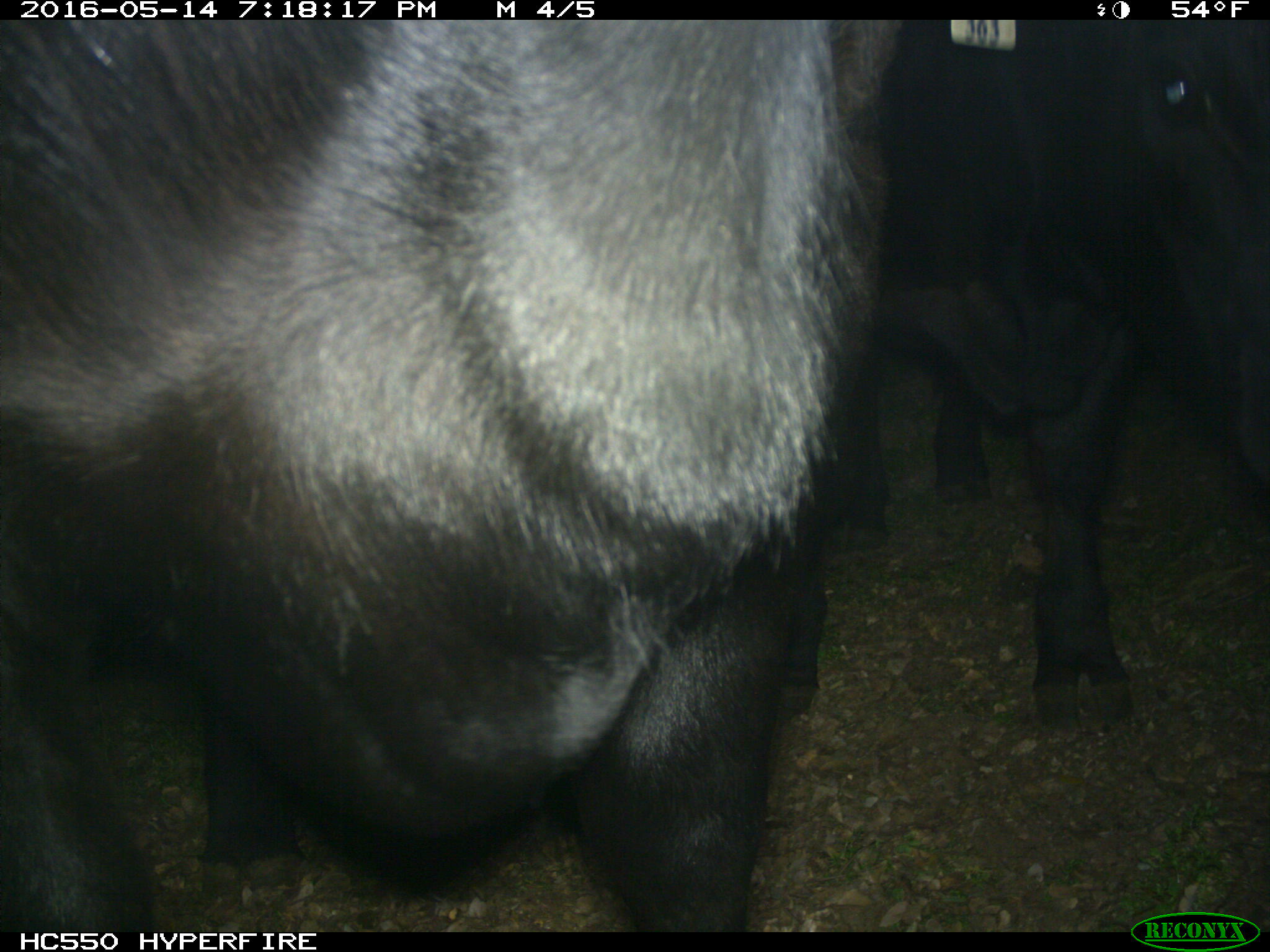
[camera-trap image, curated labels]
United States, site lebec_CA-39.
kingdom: Animalia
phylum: Chordata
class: Mammalia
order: Artiodactyla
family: Bovidae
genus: Bos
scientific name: Bos taurus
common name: domestic cow